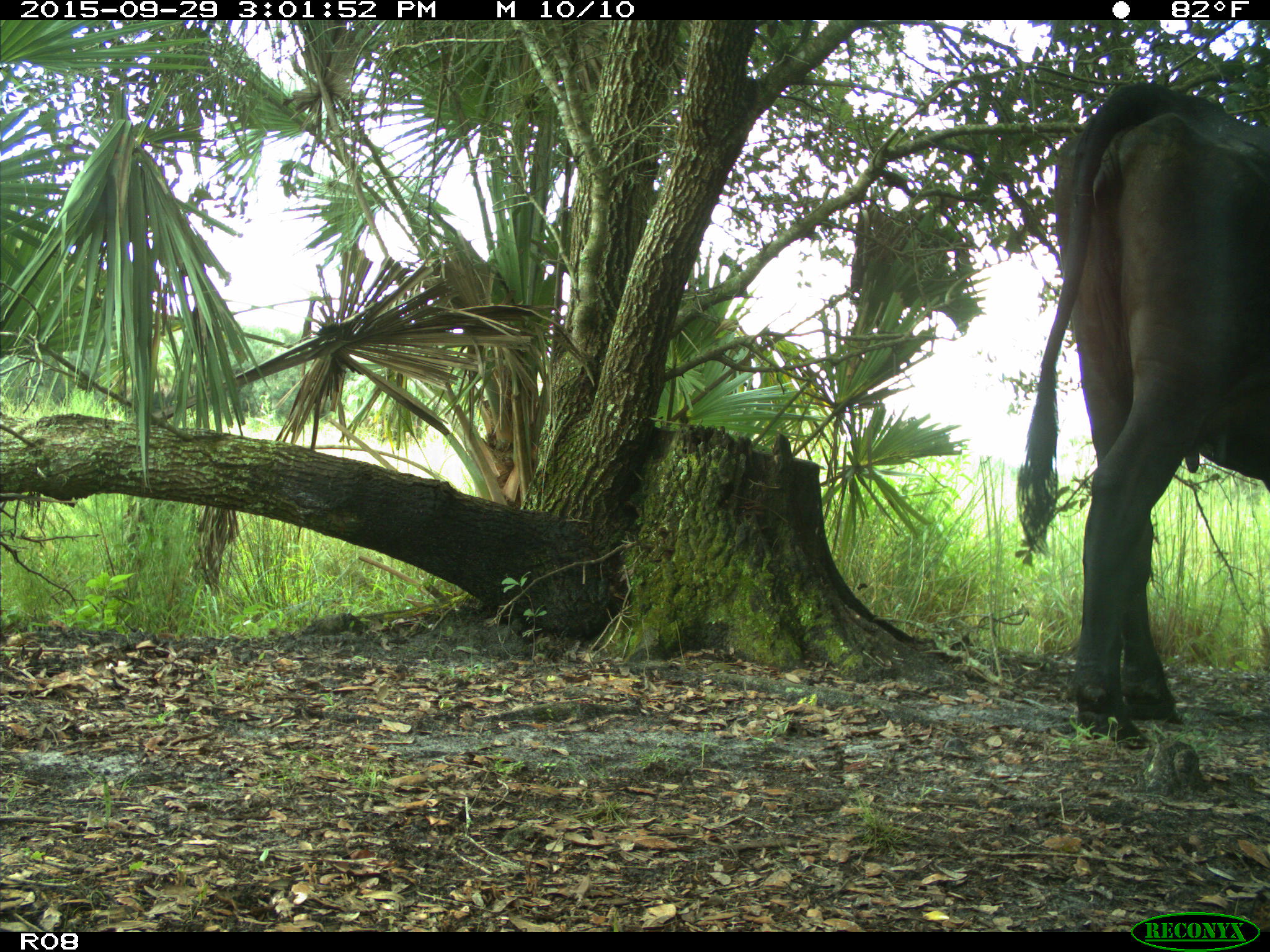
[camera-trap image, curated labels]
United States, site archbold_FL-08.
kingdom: Animalia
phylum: Chordata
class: Mammalia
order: Artiodactyla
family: Bovidae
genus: Bos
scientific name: Bos taurus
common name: domestic cow